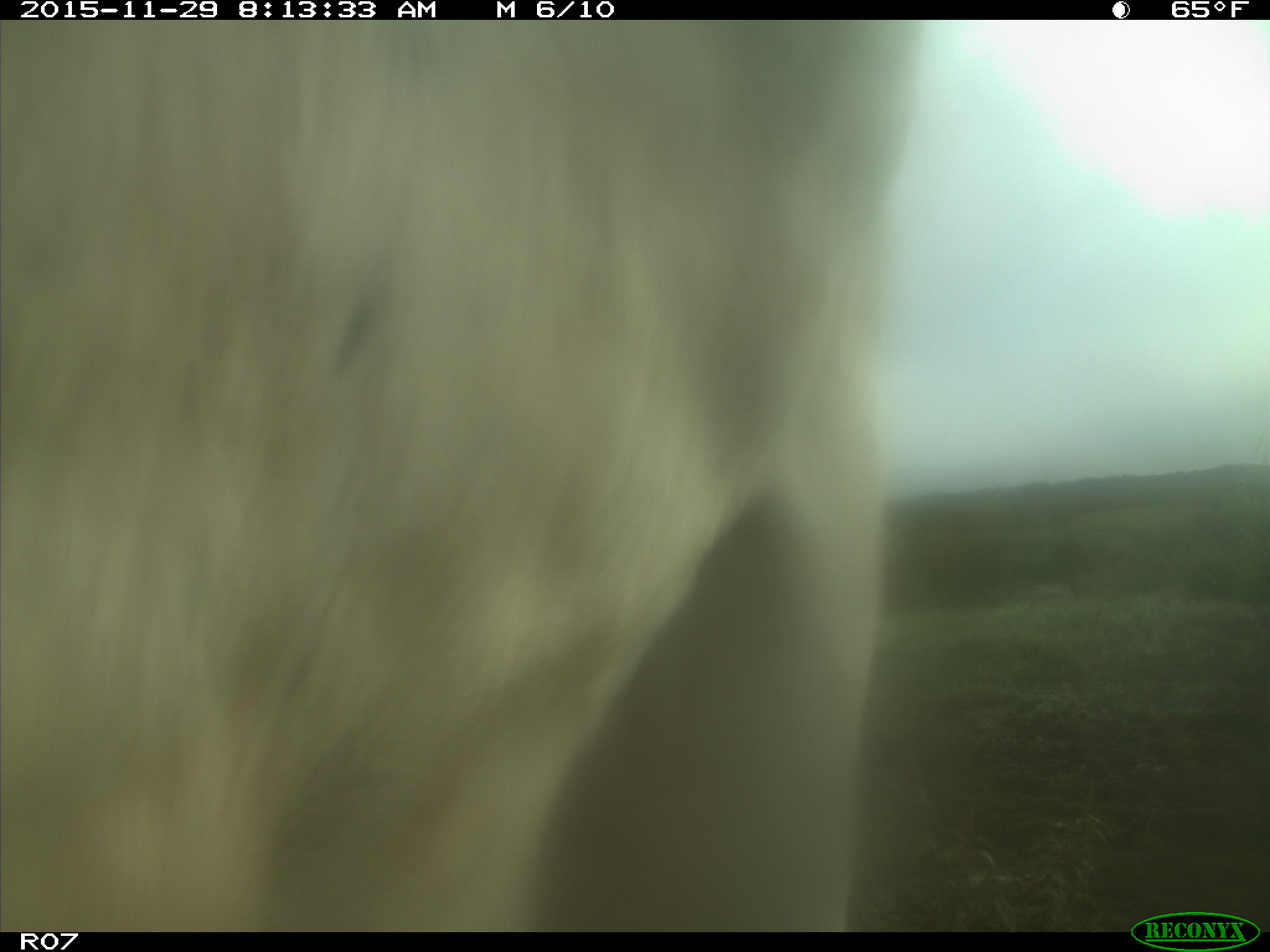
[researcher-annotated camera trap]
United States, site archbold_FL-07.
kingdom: Animalia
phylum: Chordata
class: Mammalia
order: Artiodactyla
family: Bovidae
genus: Bos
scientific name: Bos taurus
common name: domestic cow